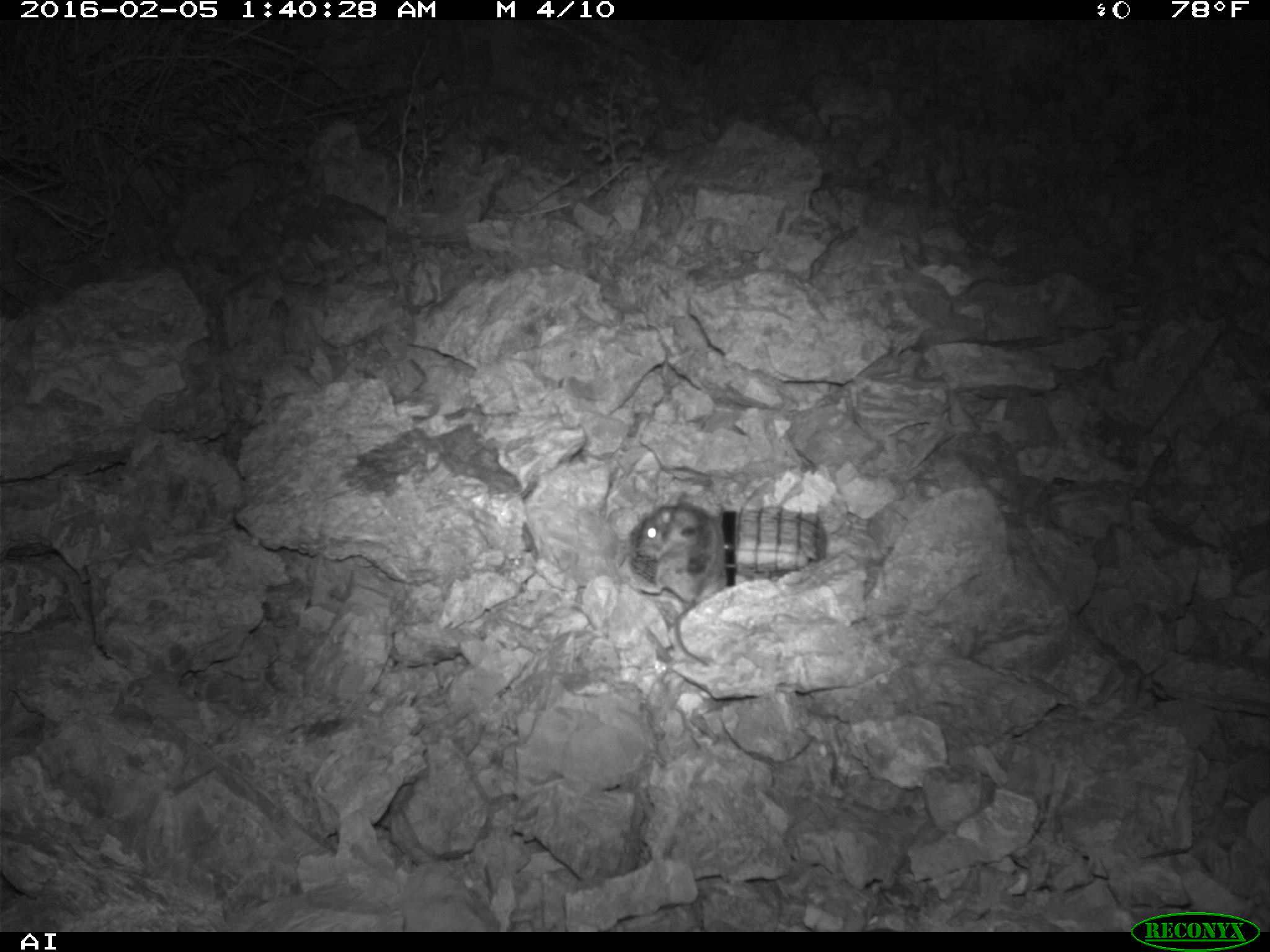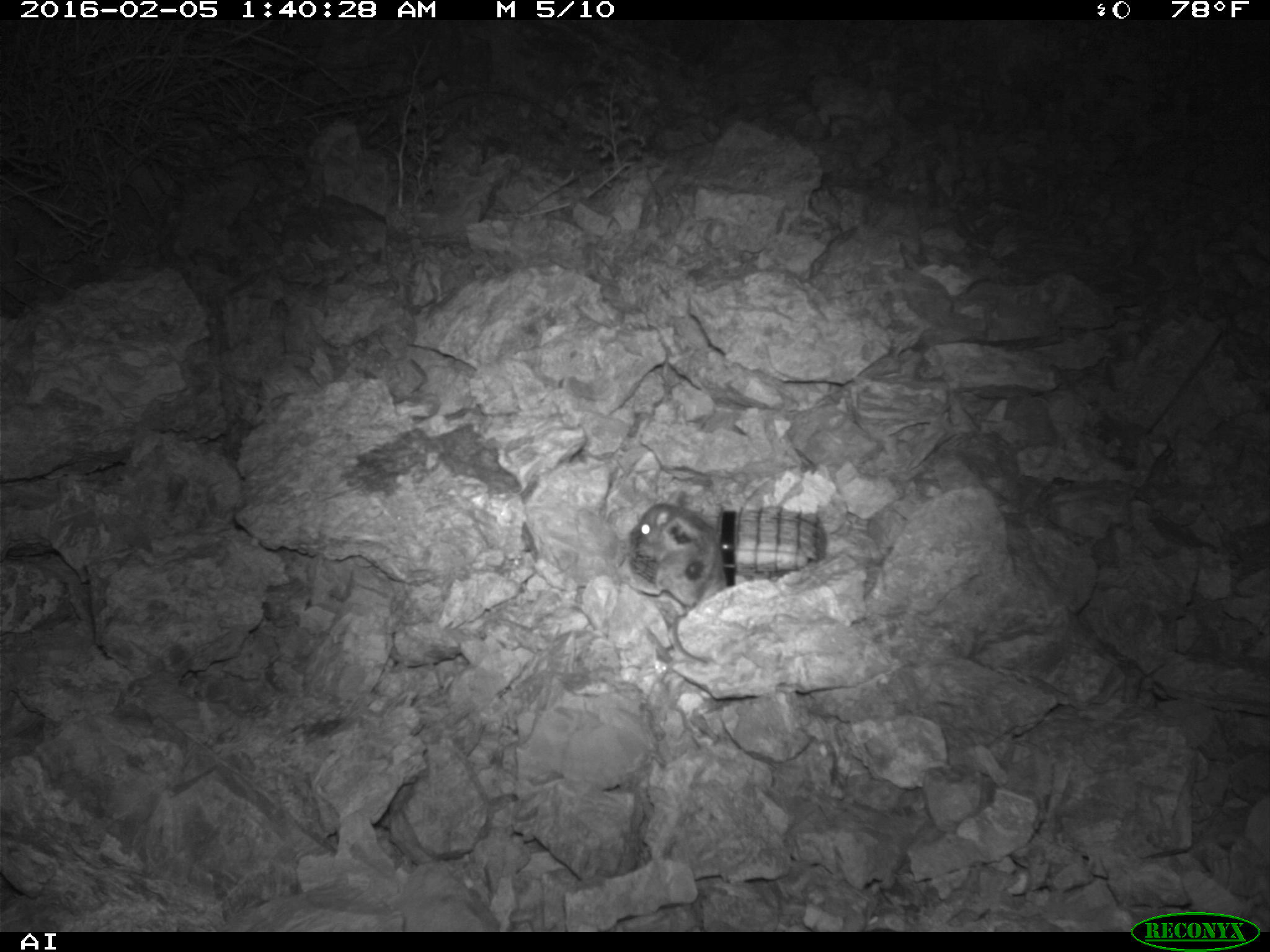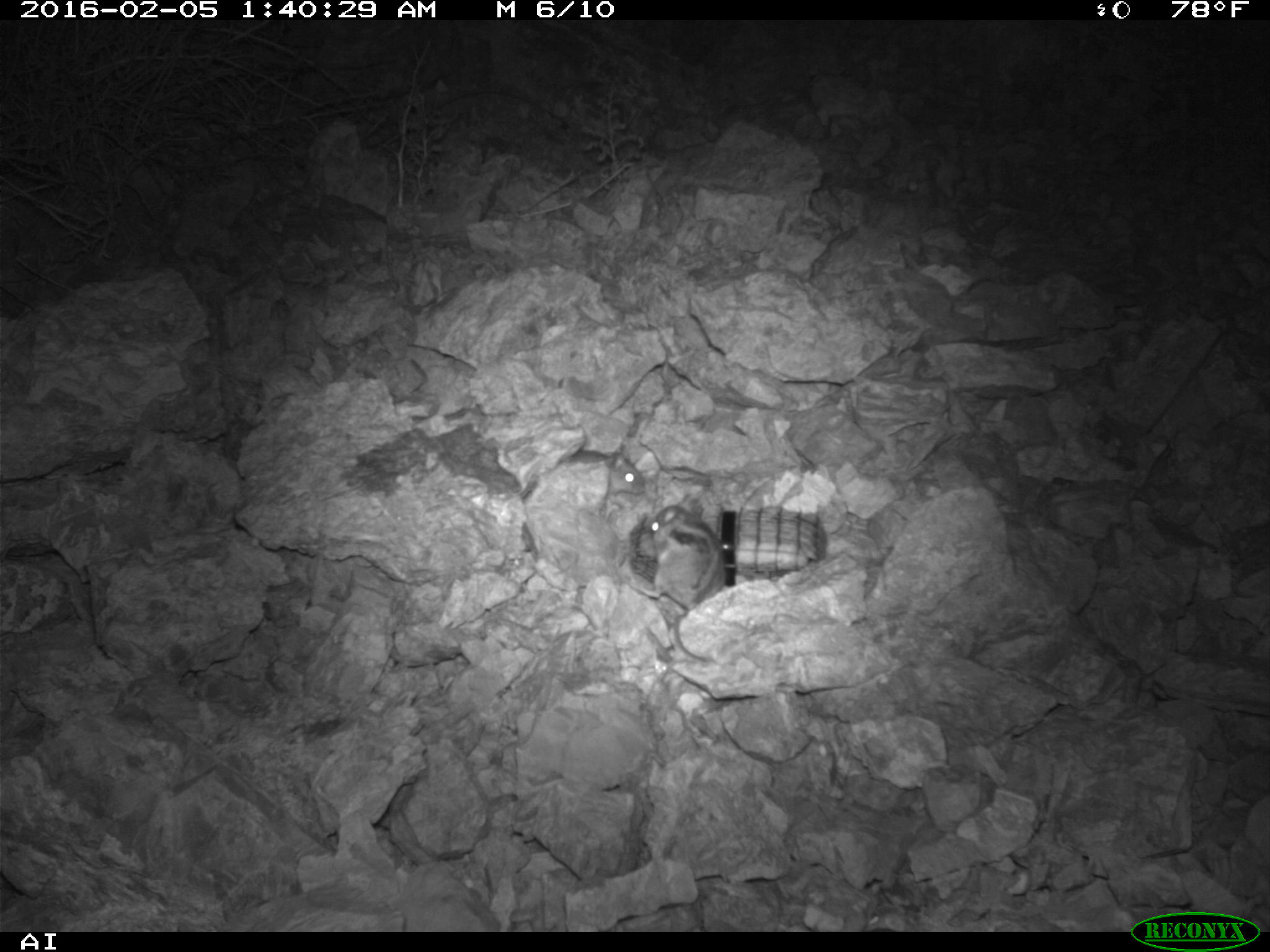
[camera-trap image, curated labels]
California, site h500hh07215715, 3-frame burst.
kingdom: Animalia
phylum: Chordata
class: Mammalia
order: Rodentia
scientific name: Rodentia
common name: rodent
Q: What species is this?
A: Rodent (Rodentia).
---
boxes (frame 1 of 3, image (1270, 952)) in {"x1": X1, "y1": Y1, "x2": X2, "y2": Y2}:
rodent: {"x1": 637, "y1": 501, "x2": 726, "y2": 669}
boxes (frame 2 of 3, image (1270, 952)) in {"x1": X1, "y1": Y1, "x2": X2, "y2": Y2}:
rodent: {"x1": 628, "y1": 488, "x2": 724, "y2": 606}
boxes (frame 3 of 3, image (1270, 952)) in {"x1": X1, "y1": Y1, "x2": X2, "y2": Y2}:
rodent: {"x1": 629, "y1": 496, "x2": 724, "y2": 661}; {"x1": 518, "y1": 445, "x2": 643, "y2": 498}